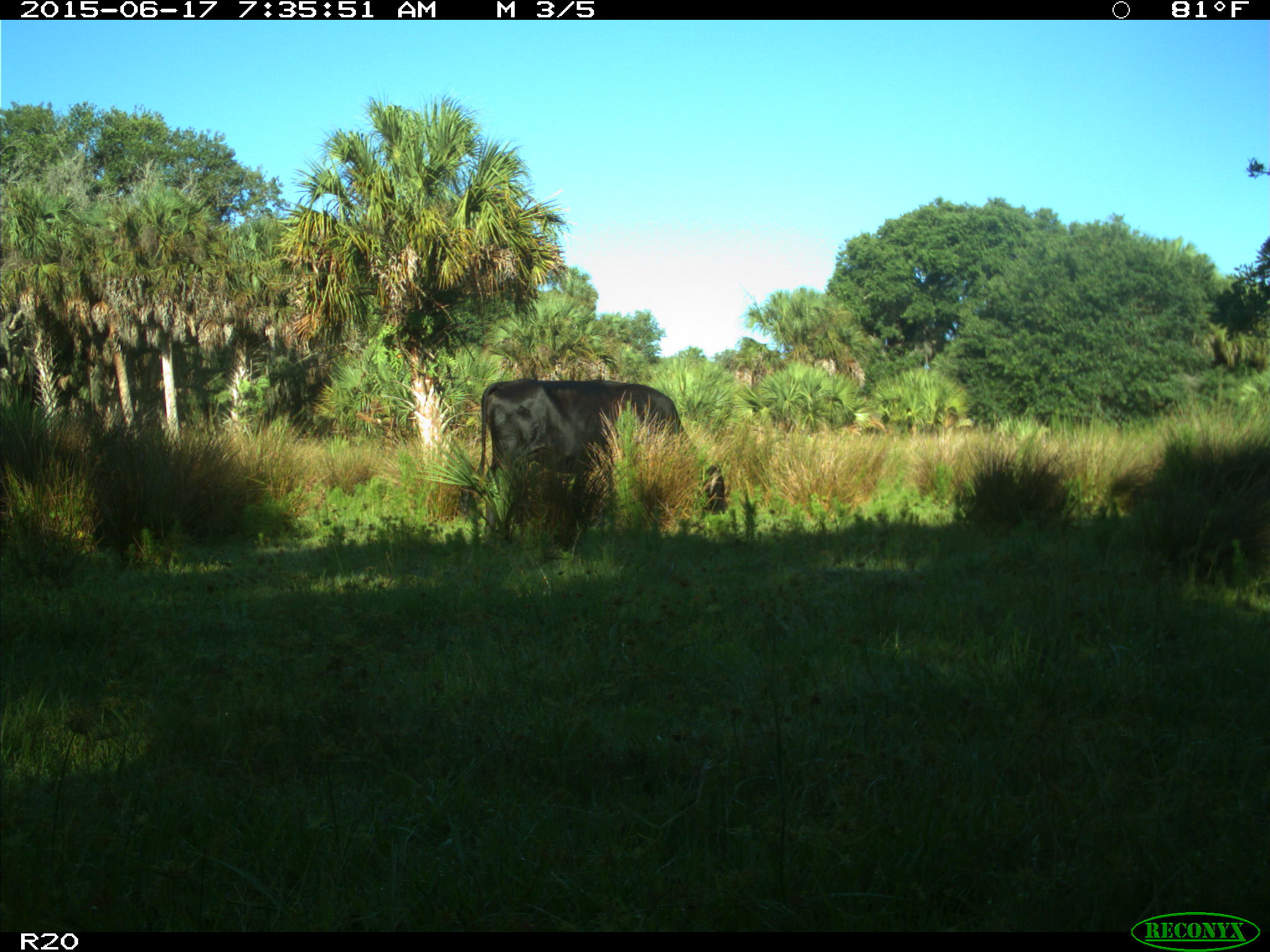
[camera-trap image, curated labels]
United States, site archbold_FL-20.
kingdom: Animalia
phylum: Chordata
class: Mammalia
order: Artiodactyla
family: Bovidae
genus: Bos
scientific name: Bos taurus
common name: domestic cow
Bos taurus (domestic cow).